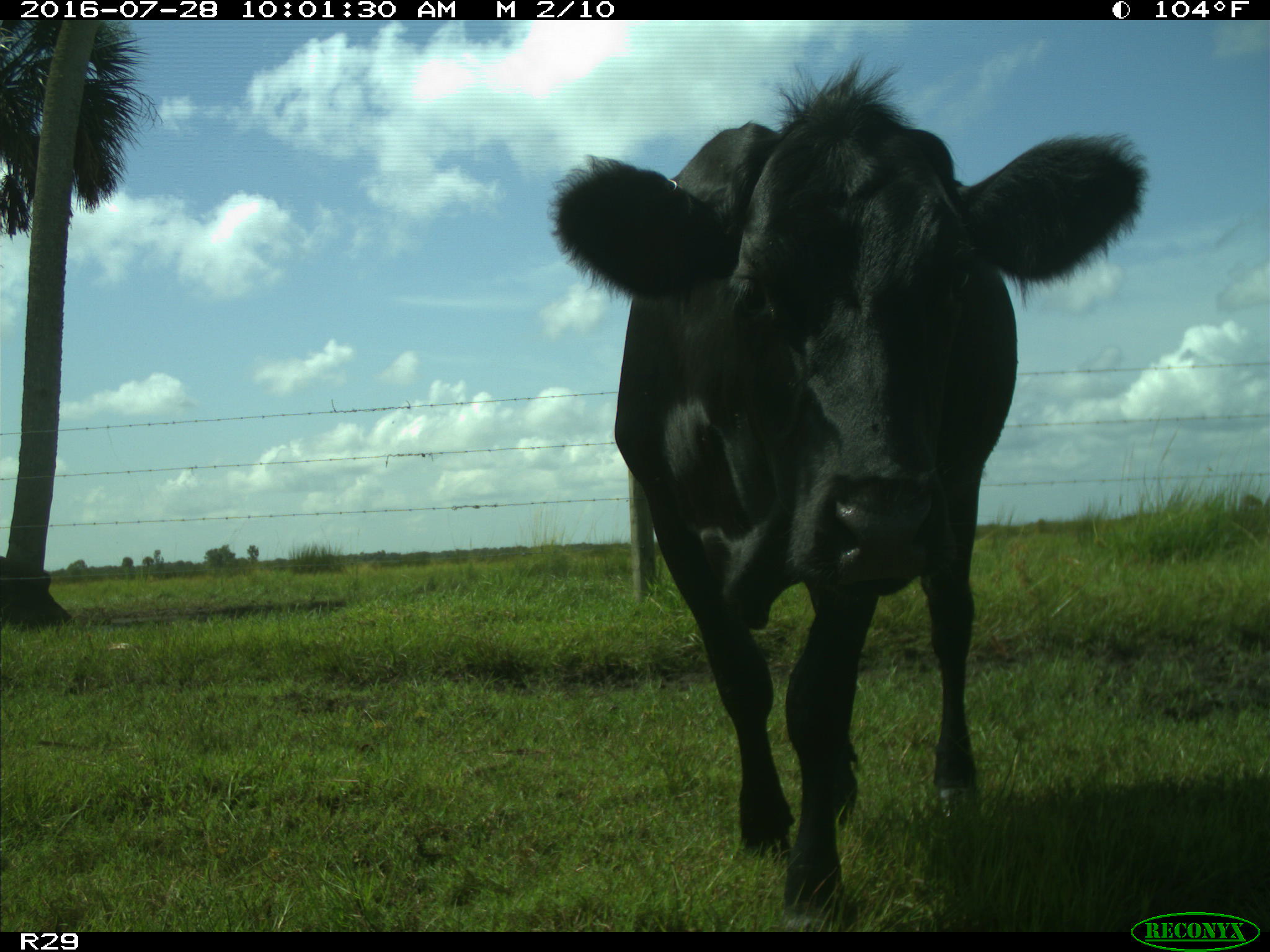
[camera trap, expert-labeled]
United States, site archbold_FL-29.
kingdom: Animalia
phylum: Chordata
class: Mammalia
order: Artiodactyla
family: Bovidae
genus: Bos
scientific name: Bos taurus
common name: domestic cow